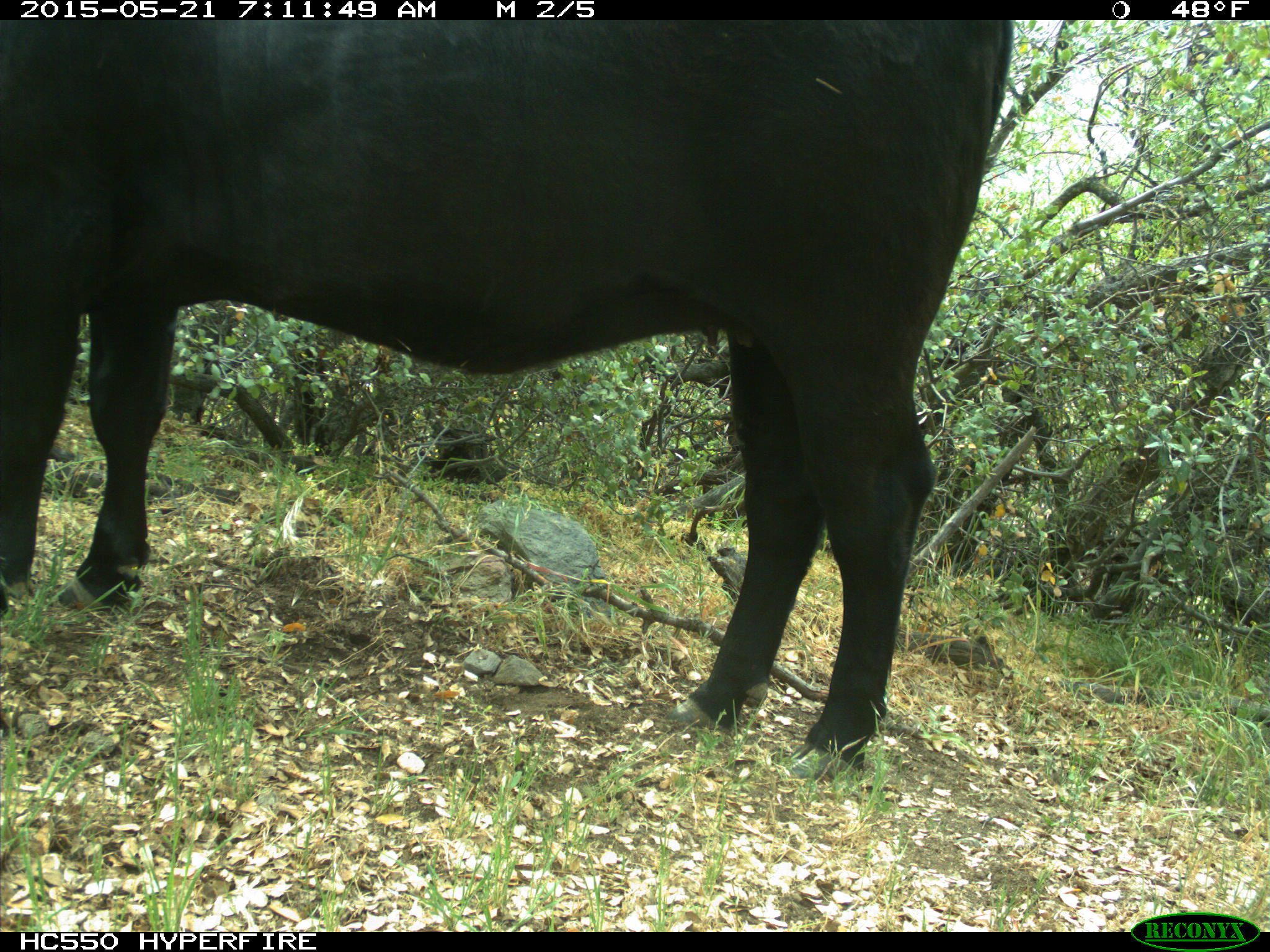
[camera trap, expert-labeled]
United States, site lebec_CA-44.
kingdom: Animalia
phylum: Chordata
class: Mammalia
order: Artiodactyla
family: Bovidae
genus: Bos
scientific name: Bos taurus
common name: domestic cow